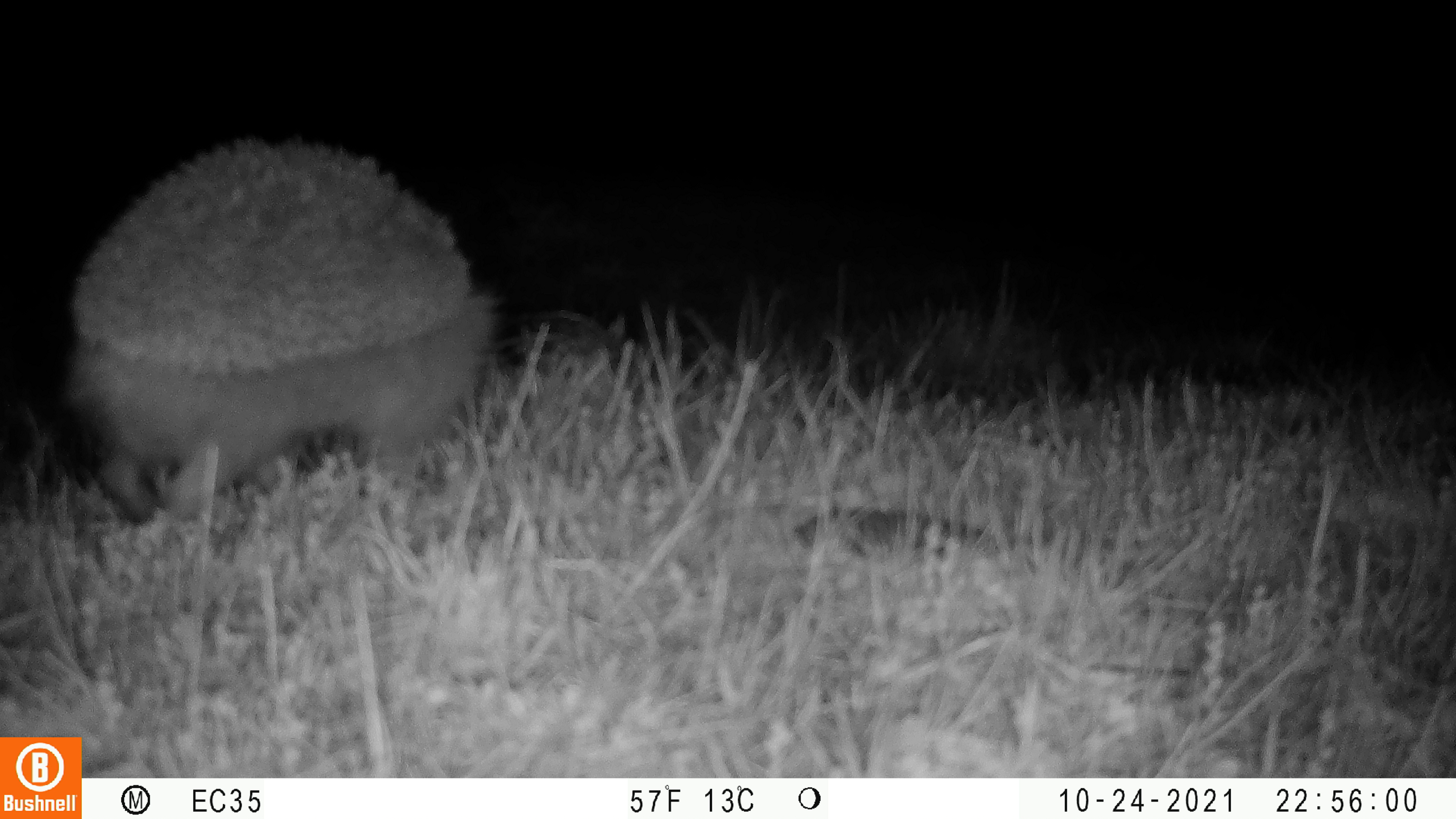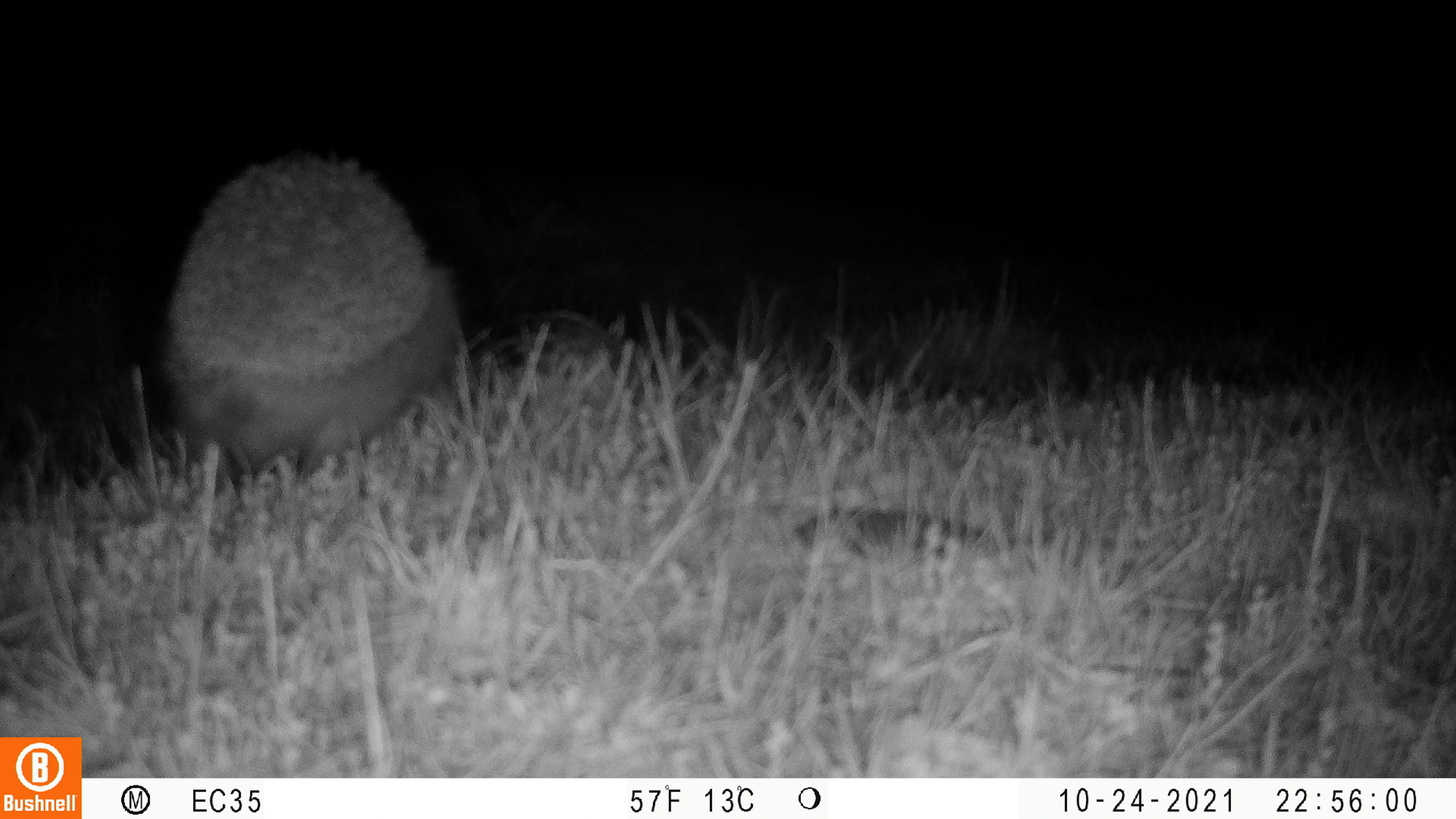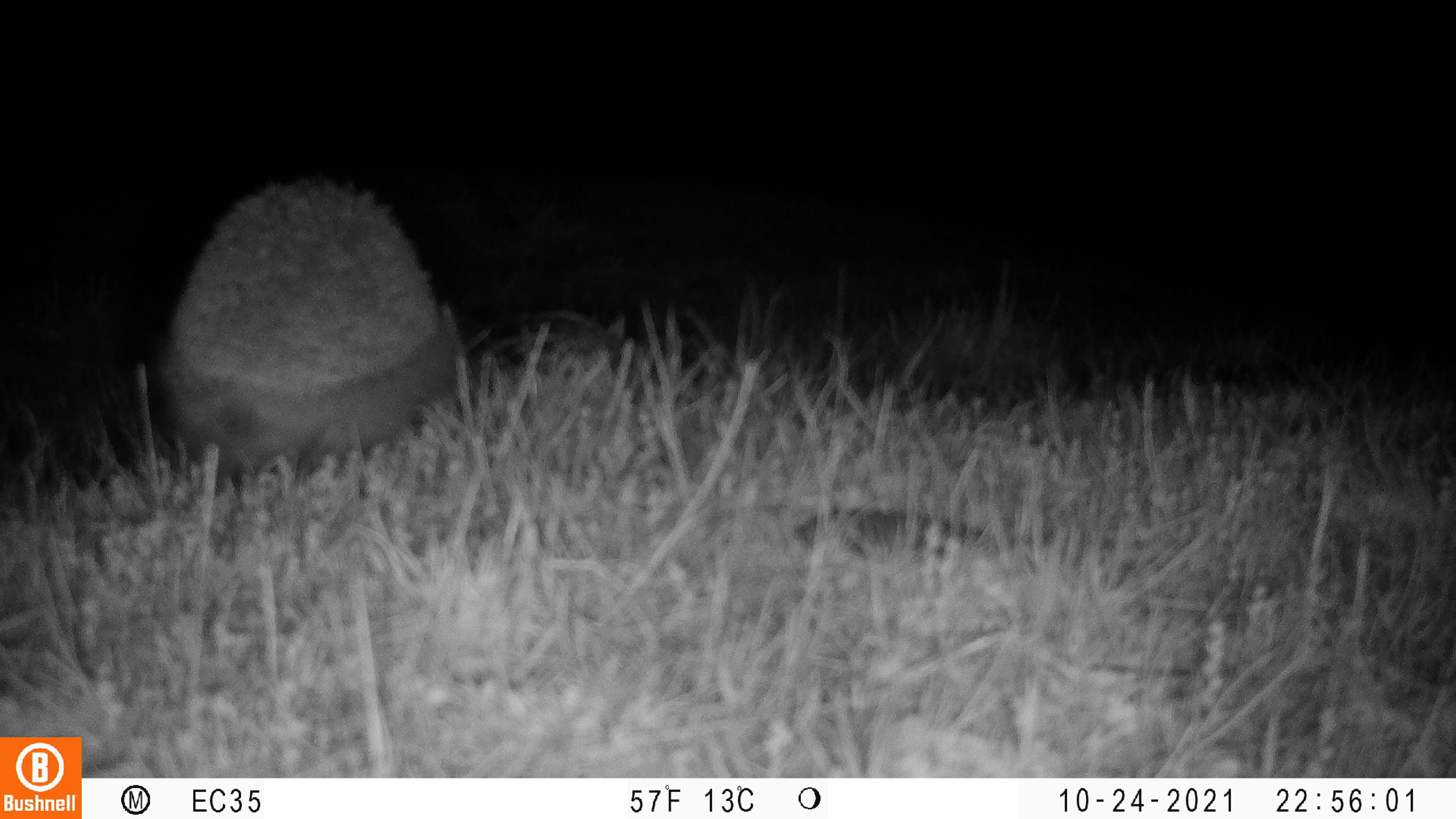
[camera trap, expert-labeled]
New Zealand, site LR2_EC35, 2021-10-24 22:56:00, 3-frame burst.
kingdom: Animalia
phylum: Chordata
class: Mammalia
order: Eulipotyphla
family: Erinaceidae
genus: Erinaceus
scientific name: Erinaceus europaeus europaeus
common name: european hedgehog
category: hedgehog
Hedgehog (european hedgehog) (Erinaceus europaeus europaeus).